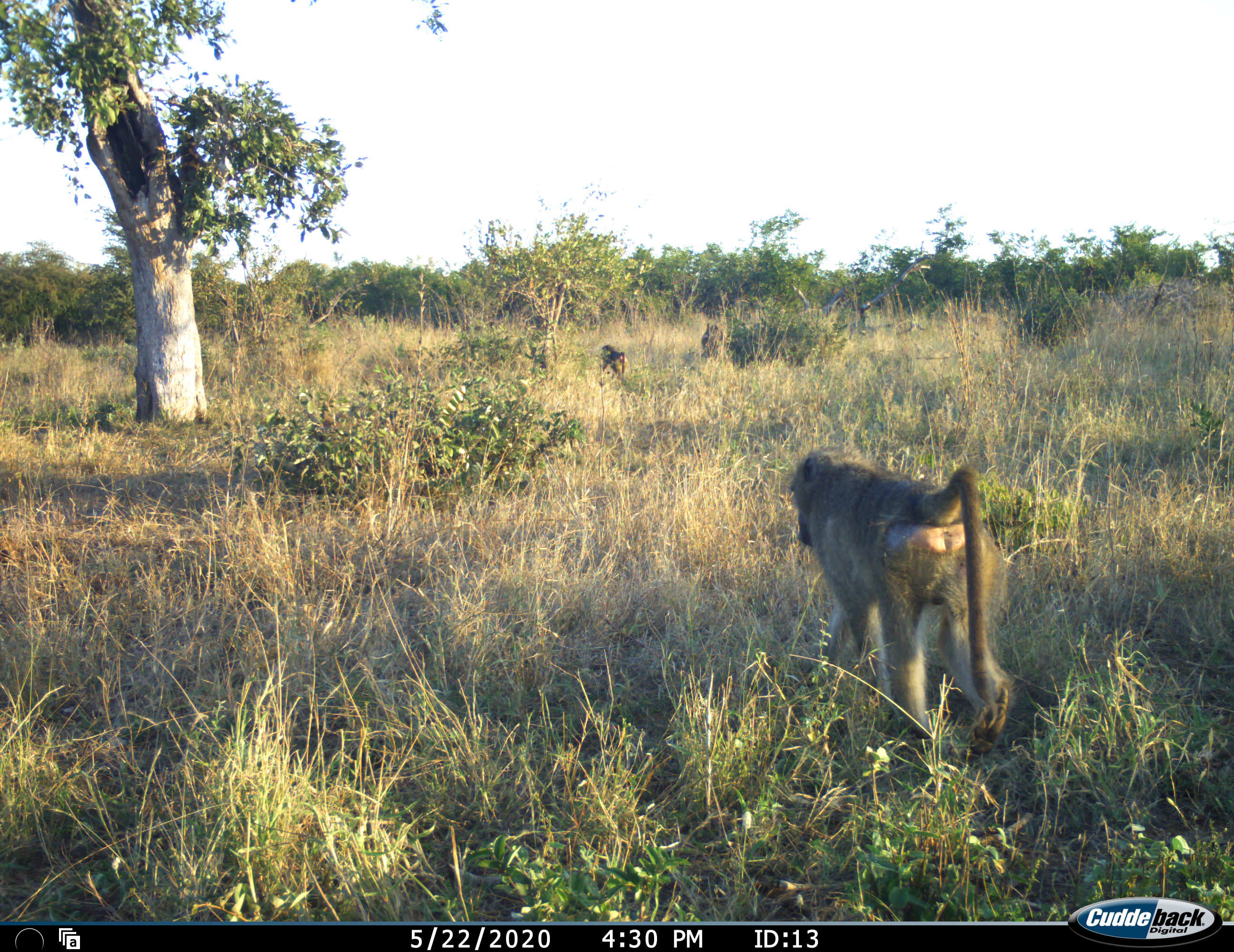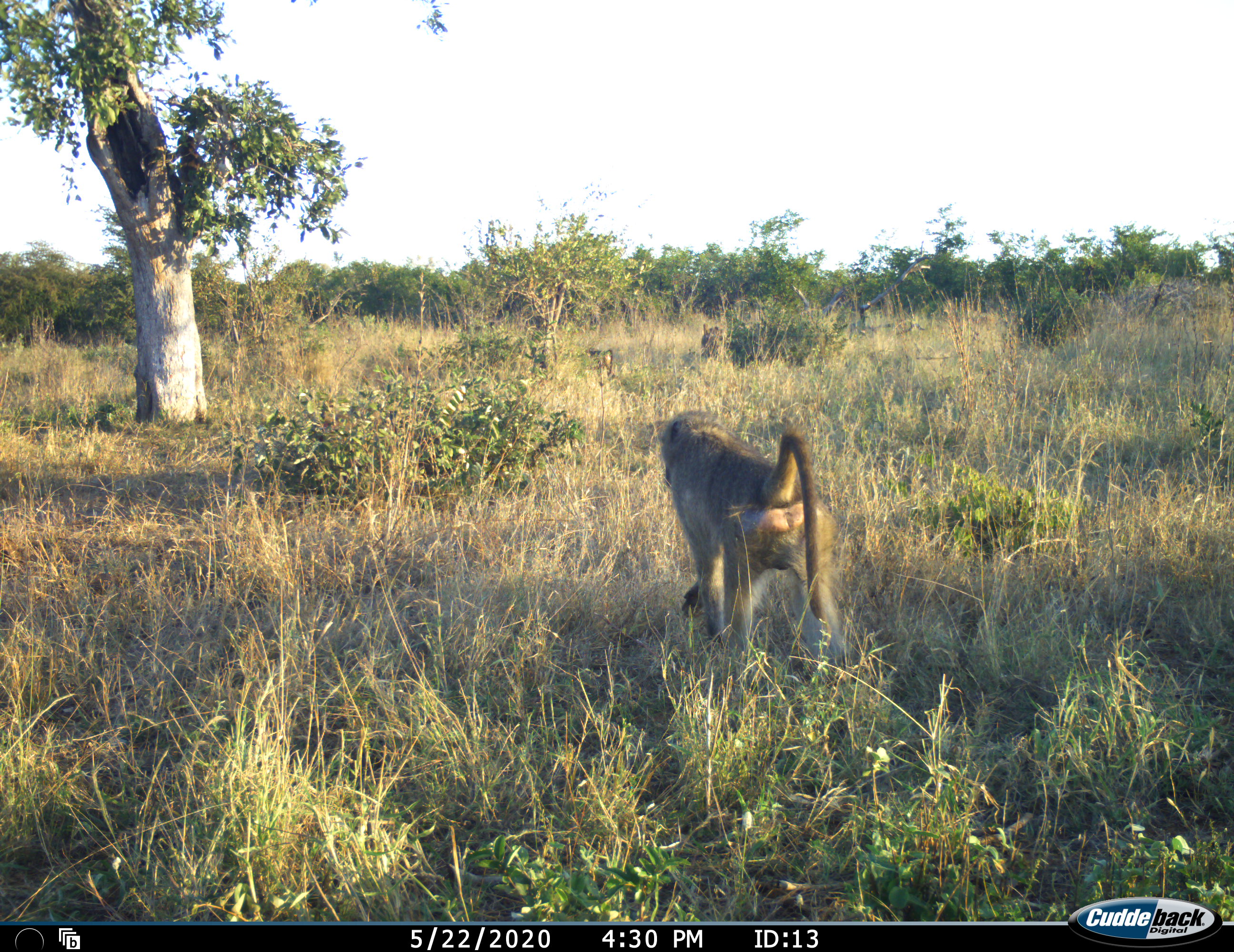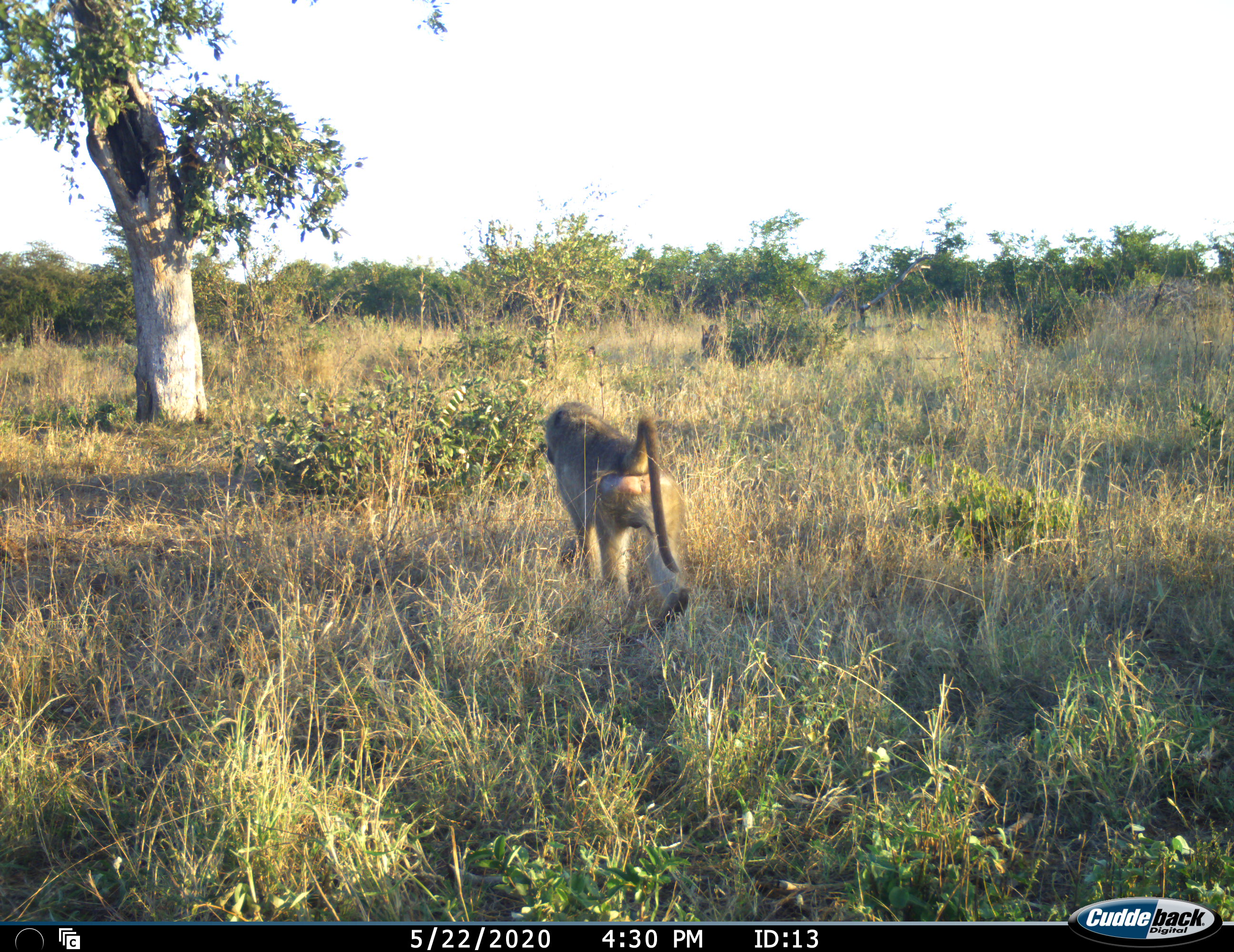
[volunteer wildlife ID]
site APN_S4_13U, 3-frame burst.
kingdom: Animalia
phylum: Chordata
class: Mammalia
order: Primates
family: Cercopithecidae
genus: Papio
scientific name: Papio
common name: baboon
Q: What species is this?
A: Baboon (Papio).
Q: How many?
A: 3.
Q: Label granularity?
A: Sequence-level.